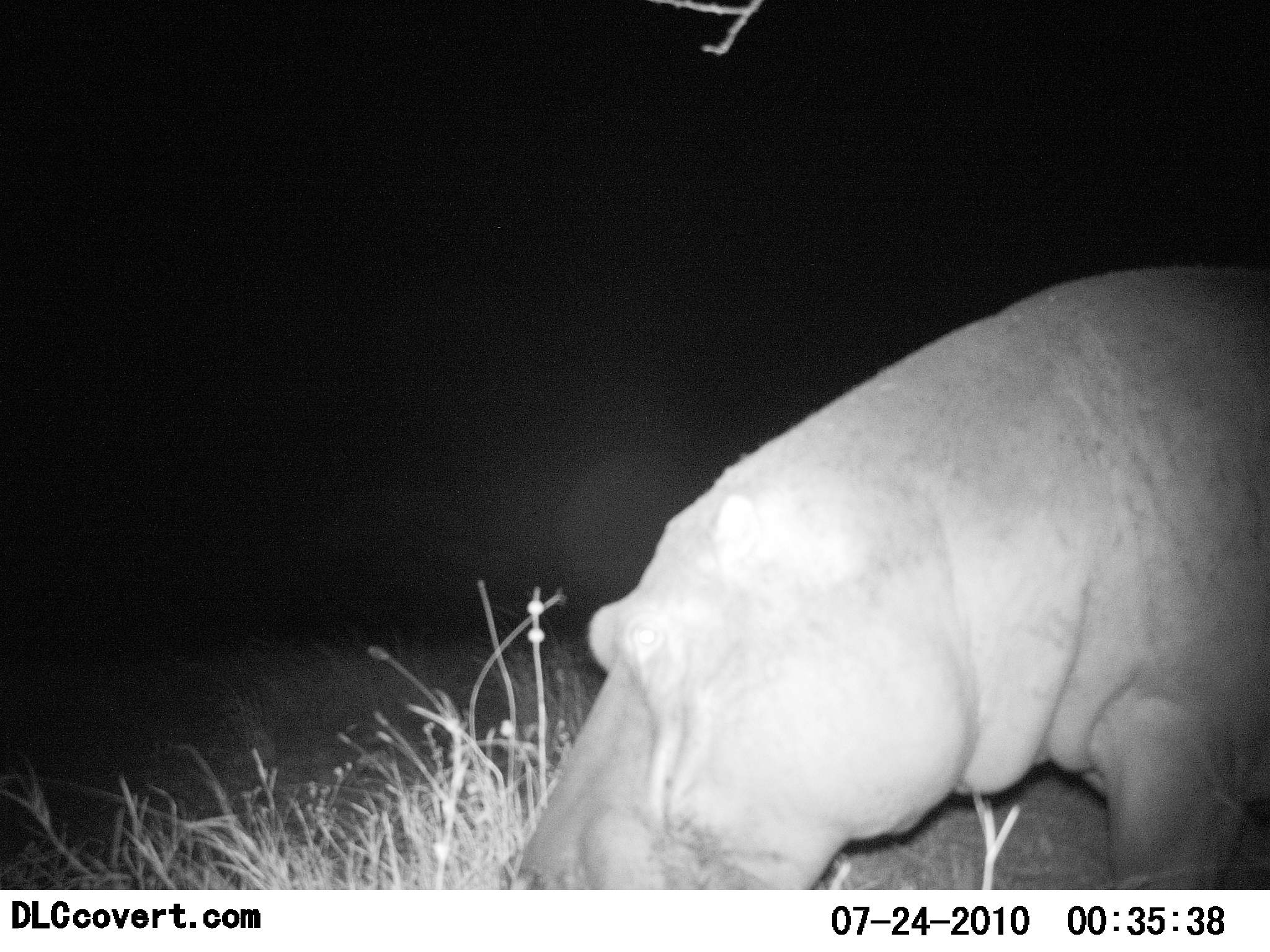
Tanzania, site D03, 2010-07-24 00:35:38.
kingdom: Animalia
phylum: Chordata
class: Mammalia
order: Artiodactyla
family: Hippopotamidae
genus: Hippopotamus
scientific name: Hippopotamus amphibius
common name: hippopotamus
Hippopotamus (Hippopotamus amphibius), count 1. Behavior (volunteer vote fractions): standing 45%, resting 0%, moving 9%, interacting 0%. Young present (vote fraction): 0%. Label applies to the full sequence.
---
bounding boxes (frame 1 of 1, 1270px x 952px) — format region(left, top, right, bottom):
animal: region(408, 263, 1270, 889)